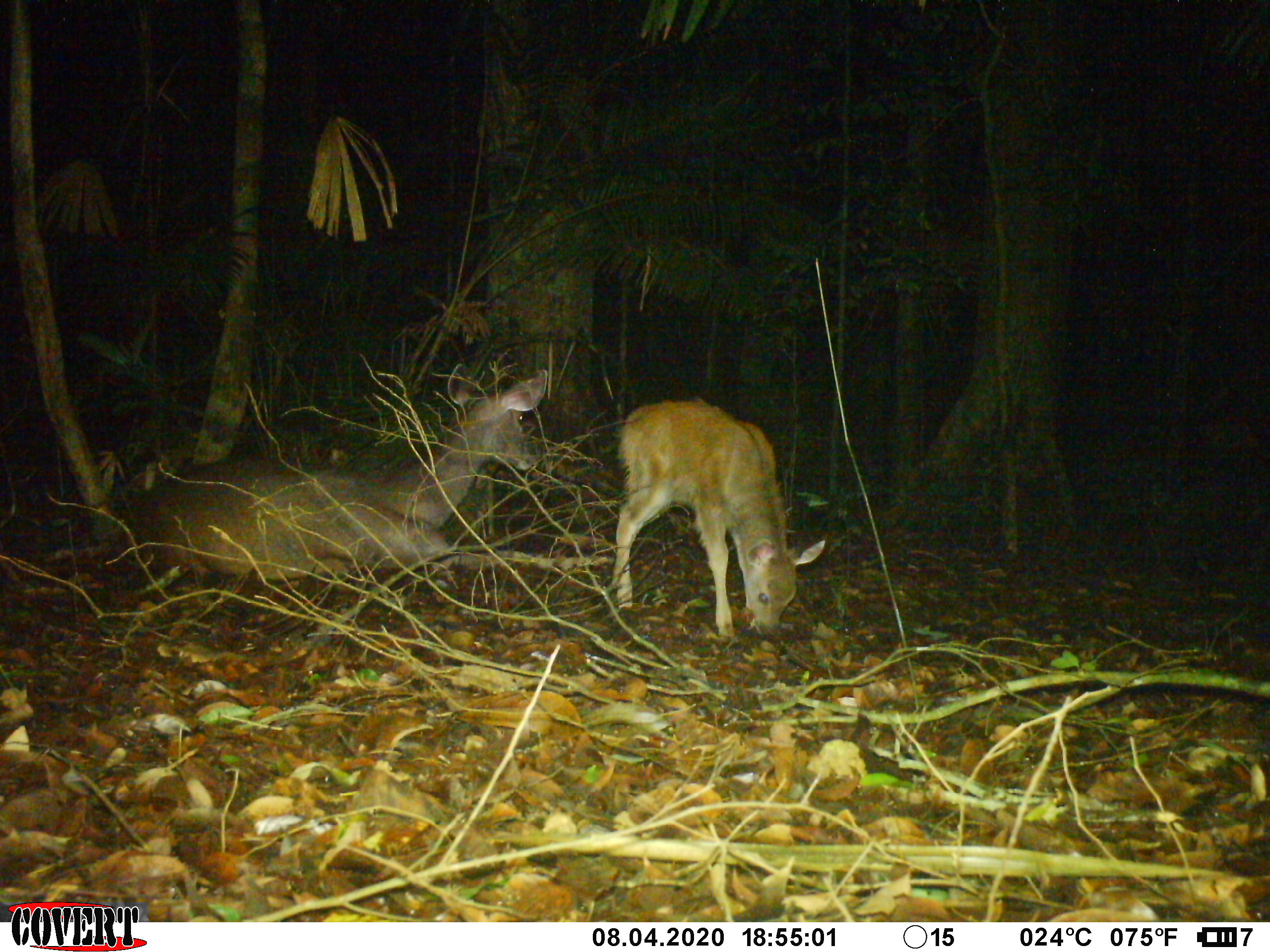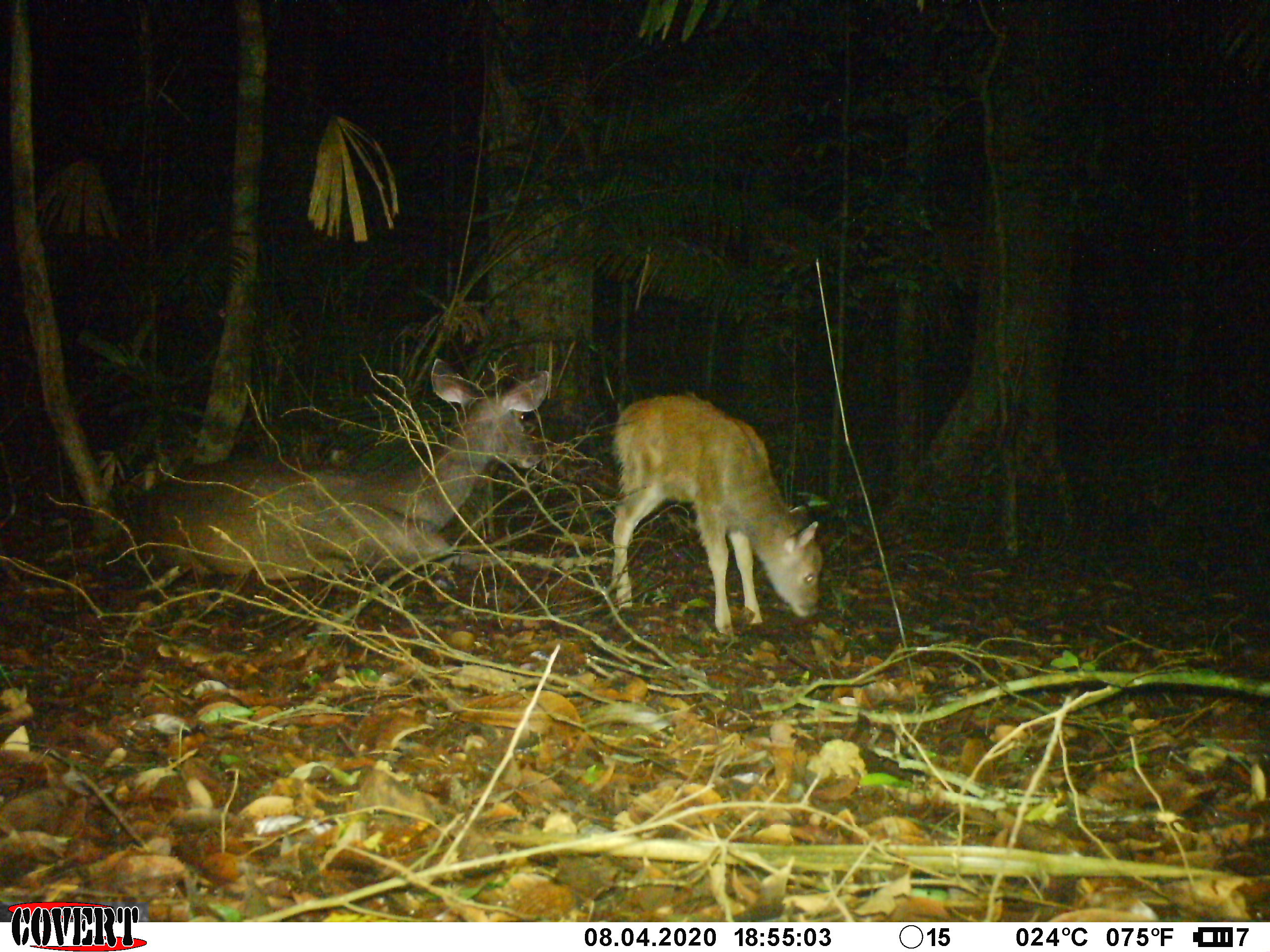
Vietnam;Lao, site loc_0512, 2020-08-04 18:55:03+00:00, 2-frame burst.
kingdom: Animalia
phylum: Chordata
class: Mammalia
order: Artiodactyla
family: Cervidae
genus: Rusa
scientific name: Rusa unicolor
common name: sambar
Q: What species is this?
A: Sambar (Rusa unicolor).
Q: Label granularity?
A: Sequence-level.